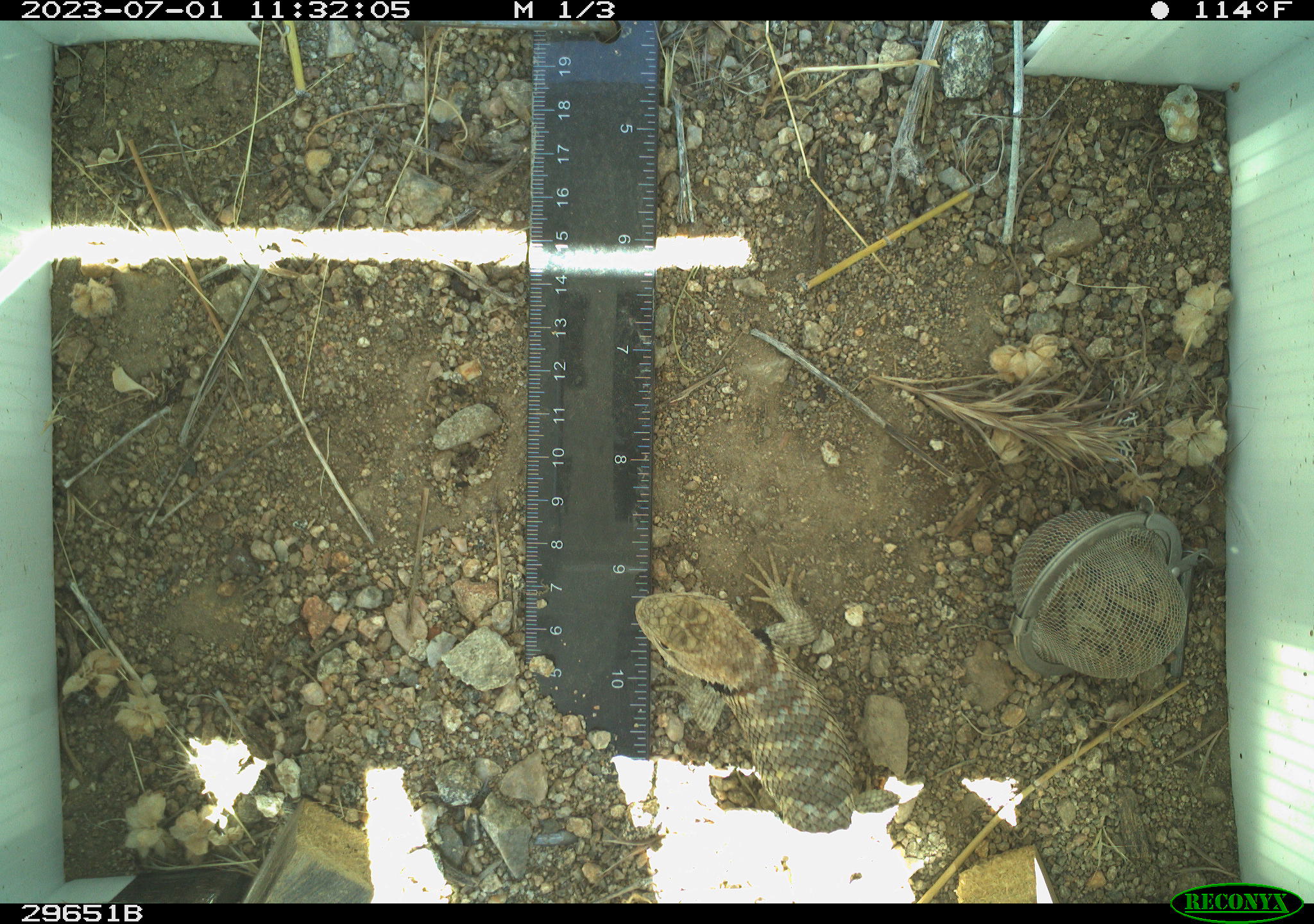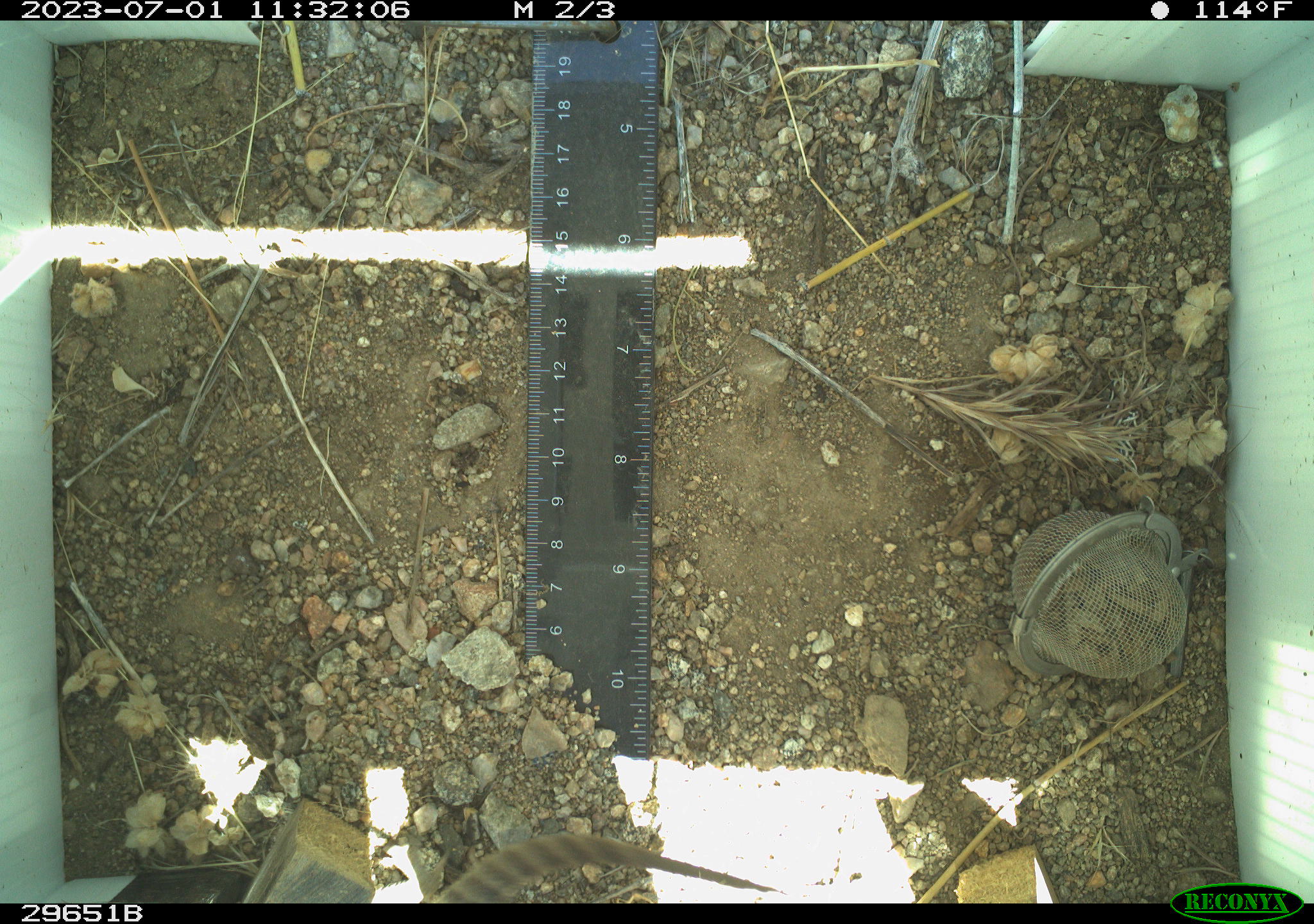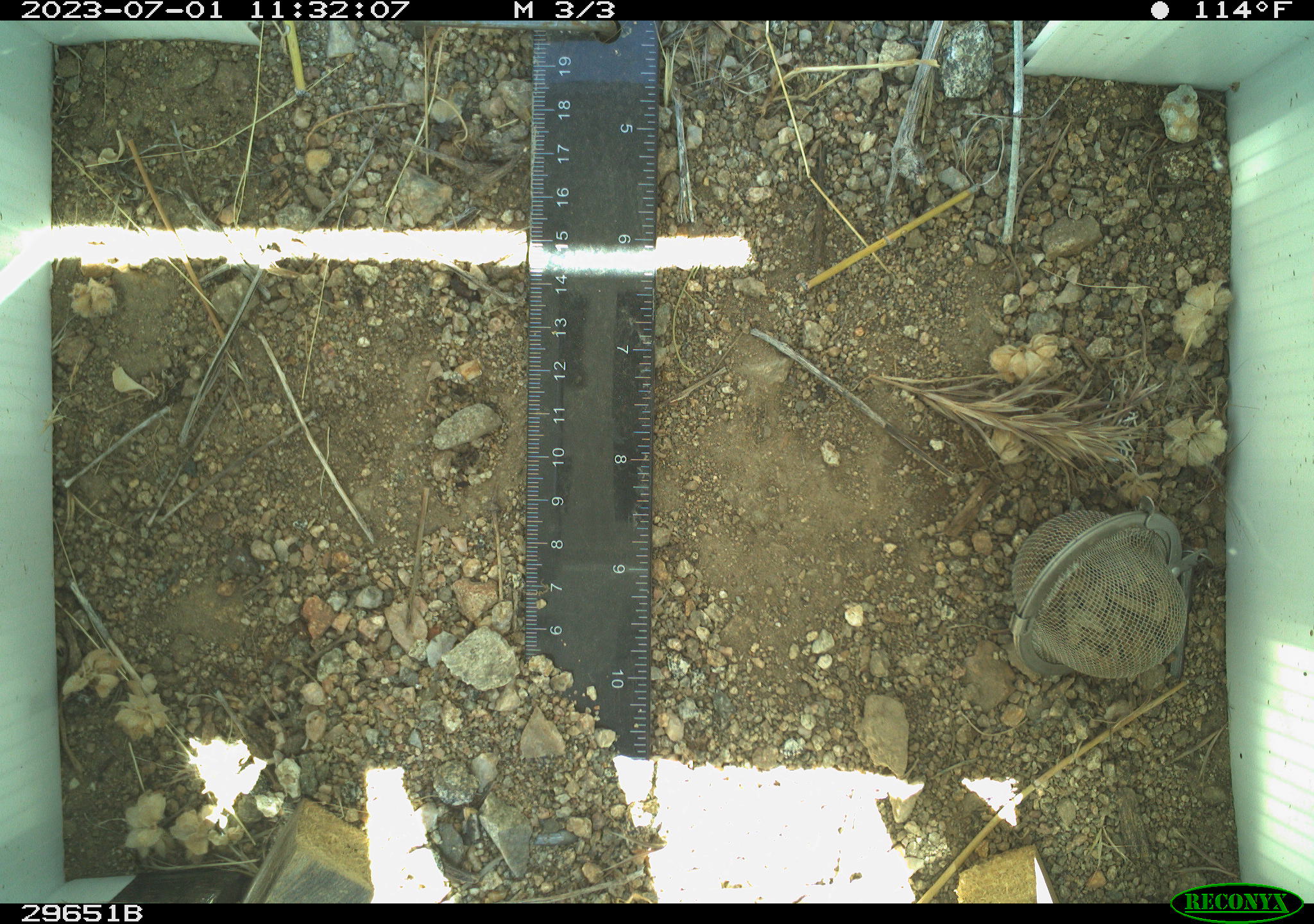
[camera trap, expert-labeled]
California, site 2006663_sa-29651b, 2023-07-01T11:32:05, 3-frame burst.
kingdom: Animalia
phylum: Chordata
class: Reptilia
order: Squamata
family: Phrynosomatidae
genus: Sceloporus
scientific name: Sceloporus uniformis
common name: yellow-backed spiny lizard